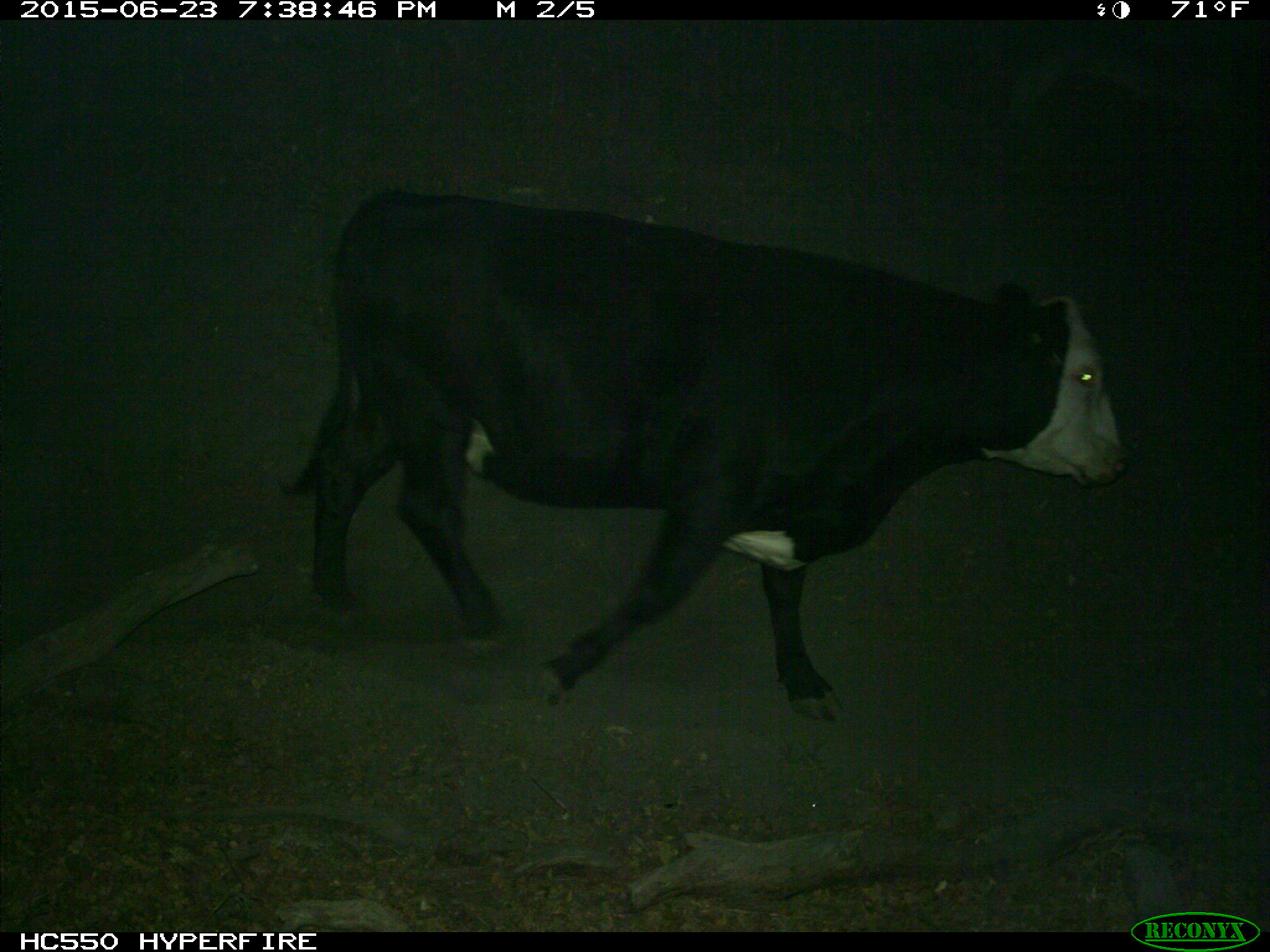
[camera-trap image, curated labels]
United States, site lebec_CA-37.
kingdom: Animalia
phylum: Chordata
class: Mammalia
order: Artiodactyla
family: Bovidae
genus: Bos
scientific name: Bos taurus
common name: domestic cow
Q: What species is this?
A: Bos taurus (domestic cow).